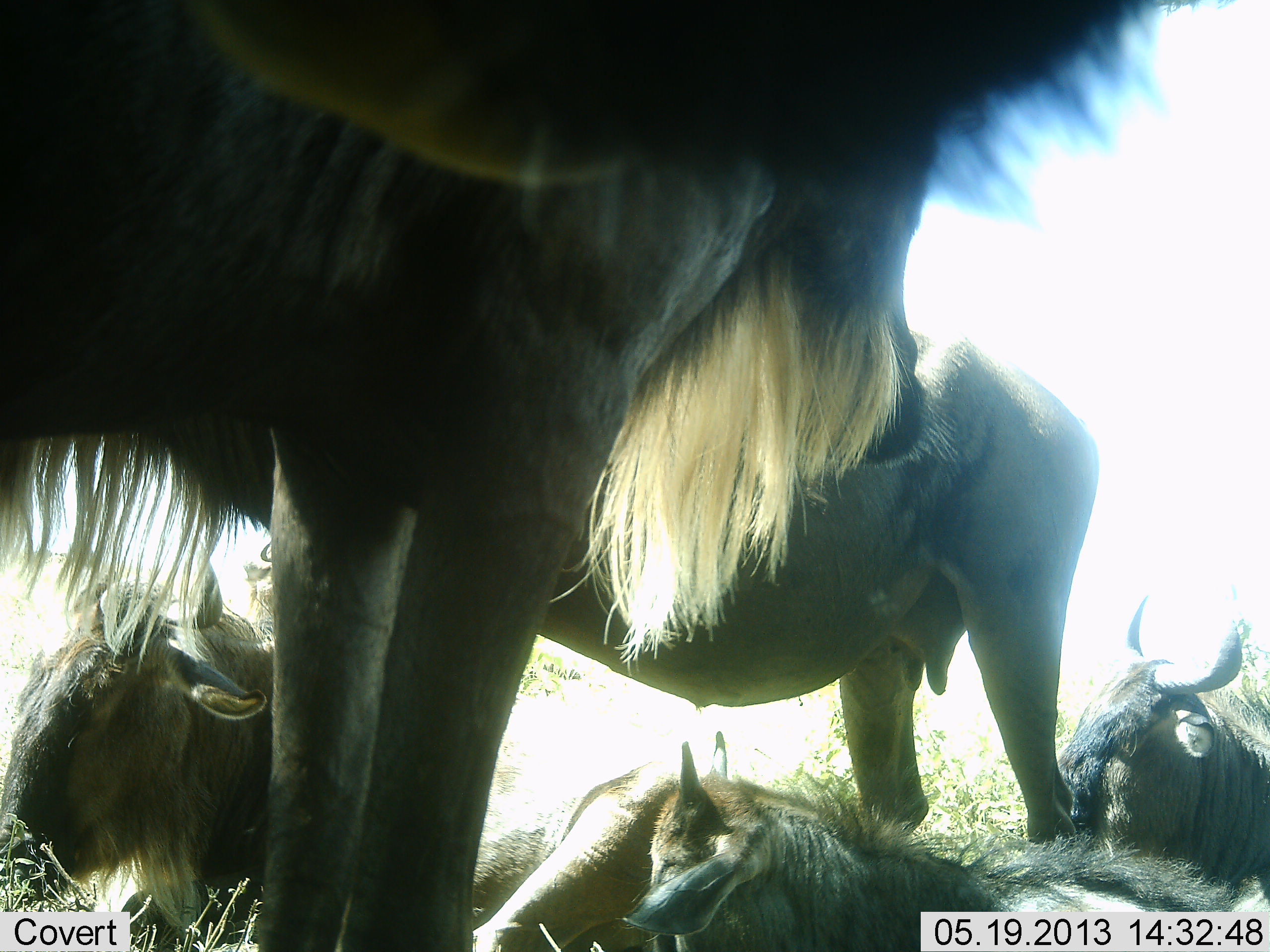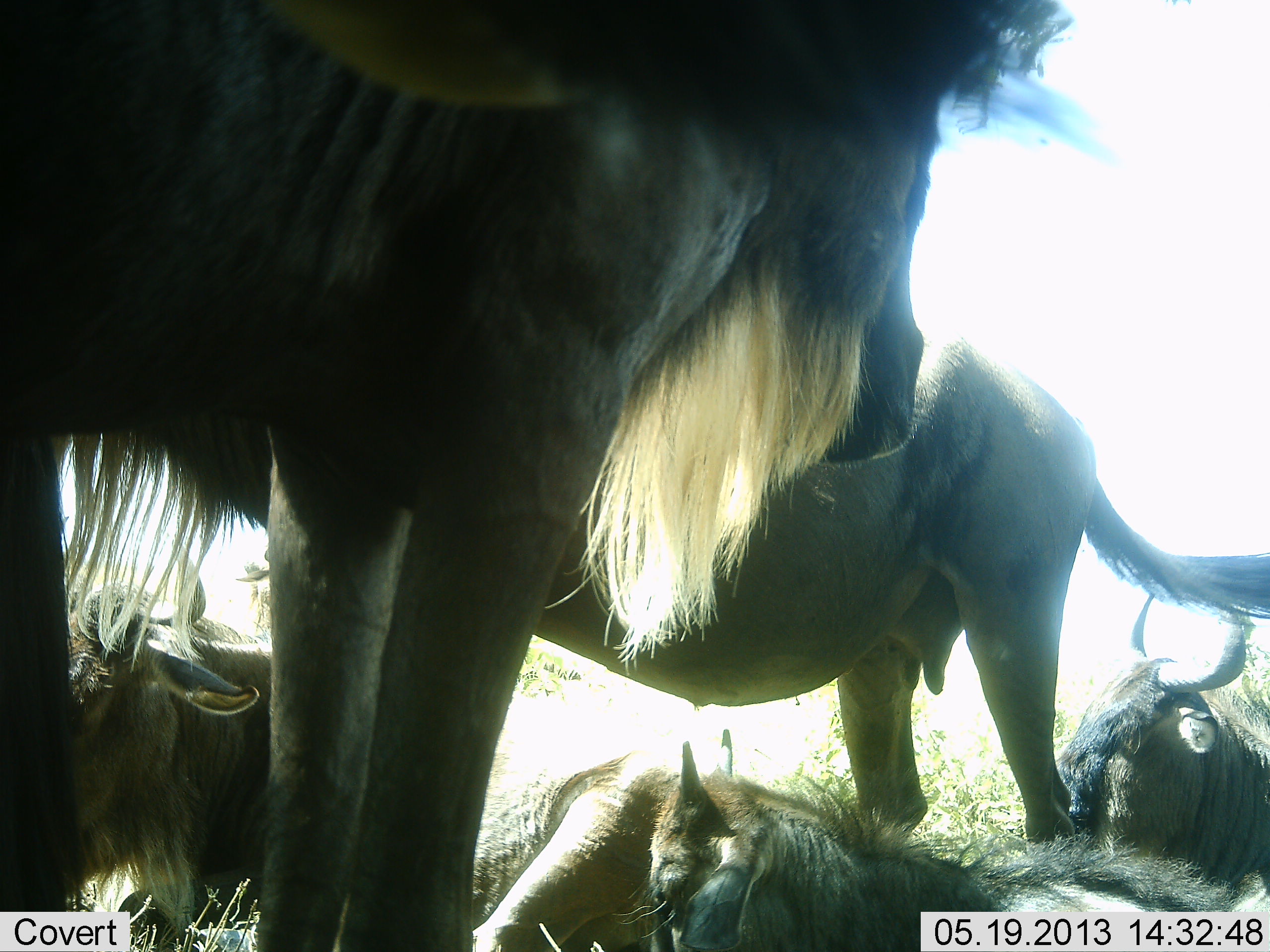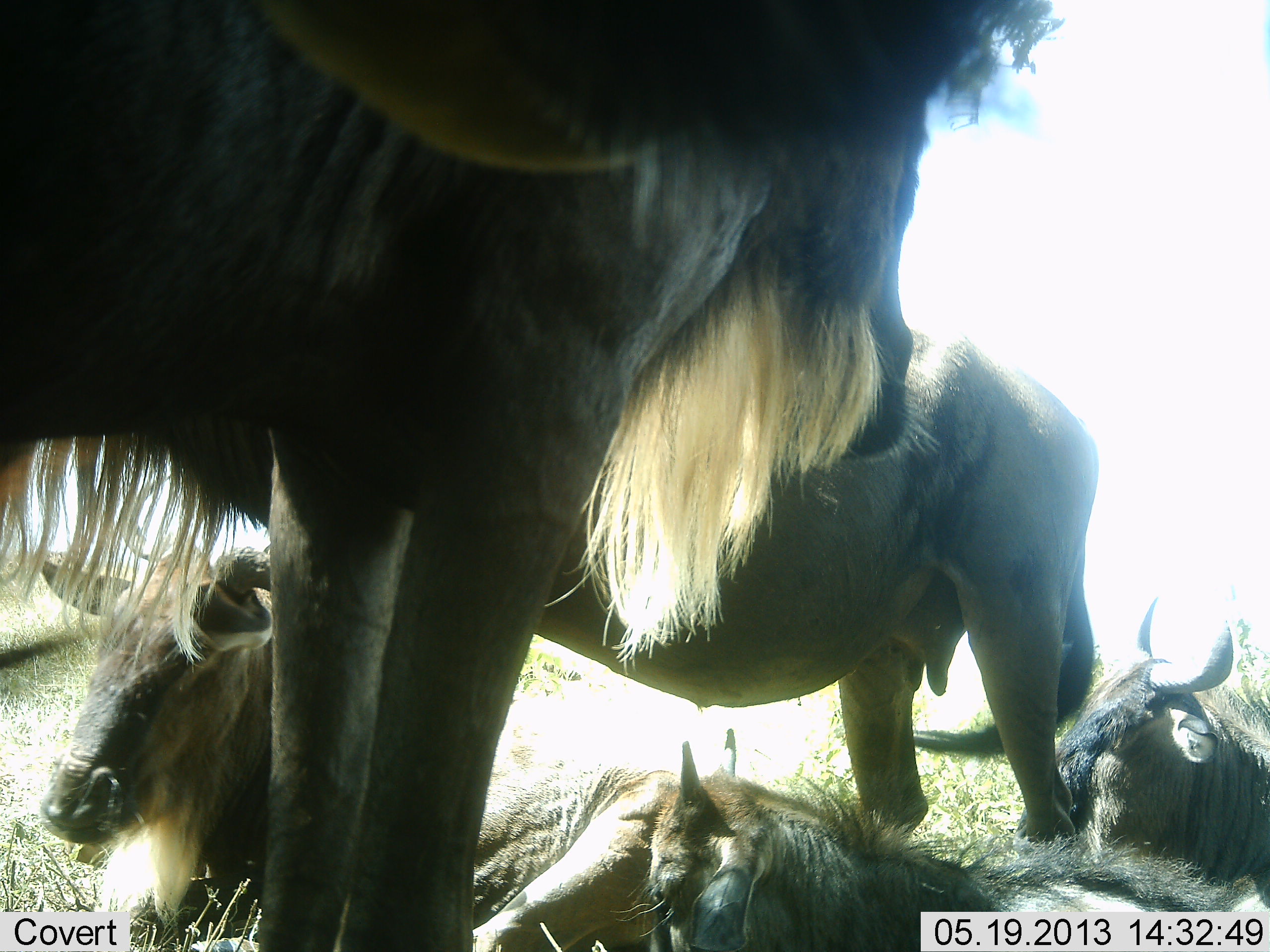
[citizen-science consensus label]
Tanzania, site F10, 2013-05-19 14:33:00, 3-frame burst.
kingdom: Animalia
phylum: Chordata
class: Mammalia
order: Artiodactyla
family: Bovidae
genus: Connochaetes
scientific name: Connochaetes taurinus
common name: blue wildebeest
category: wildebeest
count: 5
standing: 86%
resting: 95%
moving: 0%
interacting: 10%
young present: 48%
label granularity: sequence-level